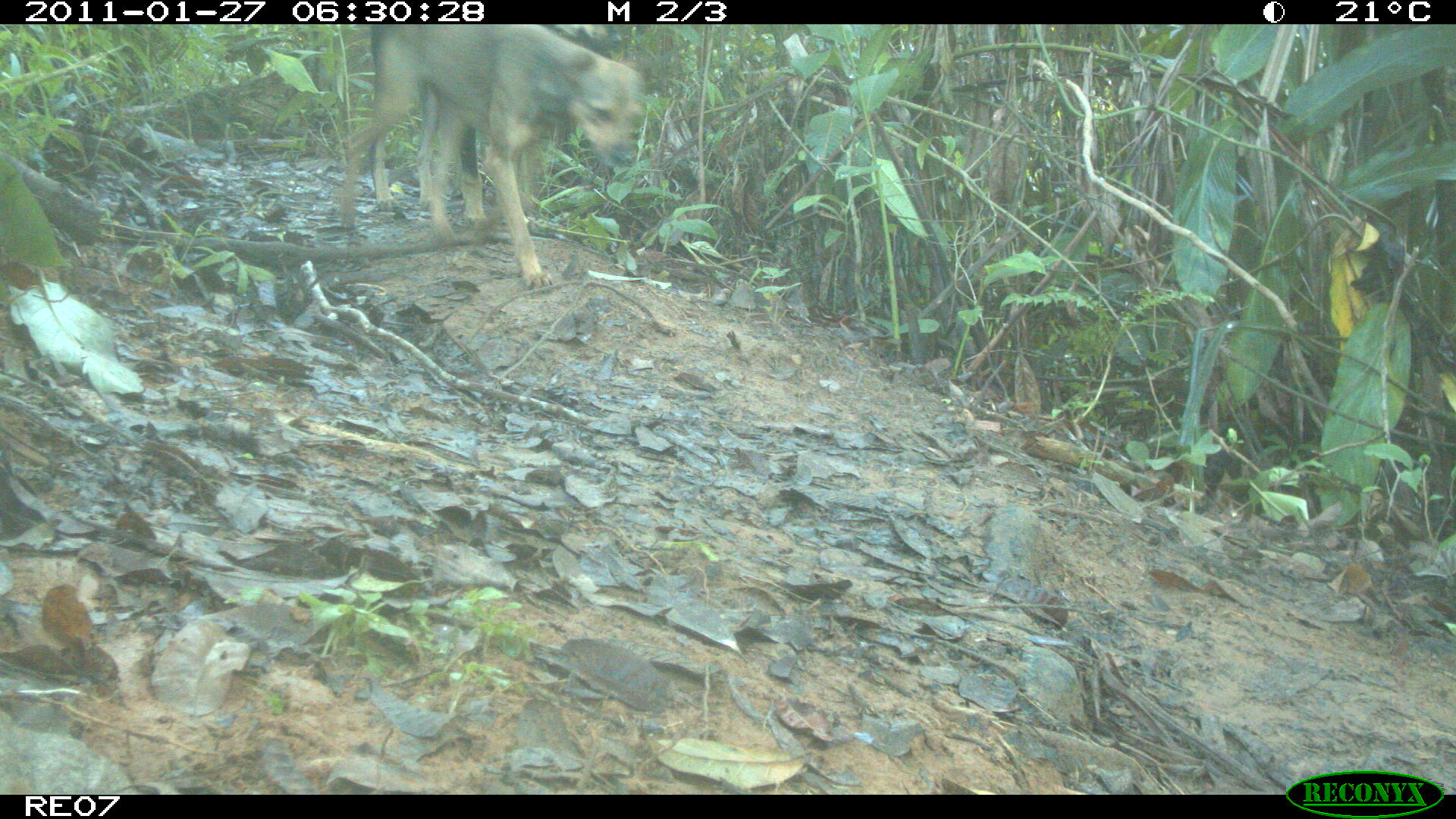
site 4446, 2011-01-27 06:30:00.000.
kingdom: Animalia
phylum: Chordata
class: Mammalia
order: Carnivora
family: Canidae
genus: Canis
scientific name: Canis familiaris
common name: domestic dog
Canis familiaris (domestic dog), count 2.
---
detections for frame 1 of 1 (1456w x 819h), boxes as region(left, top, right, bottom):
canis familiaris: region(336, 23, 643, 288)